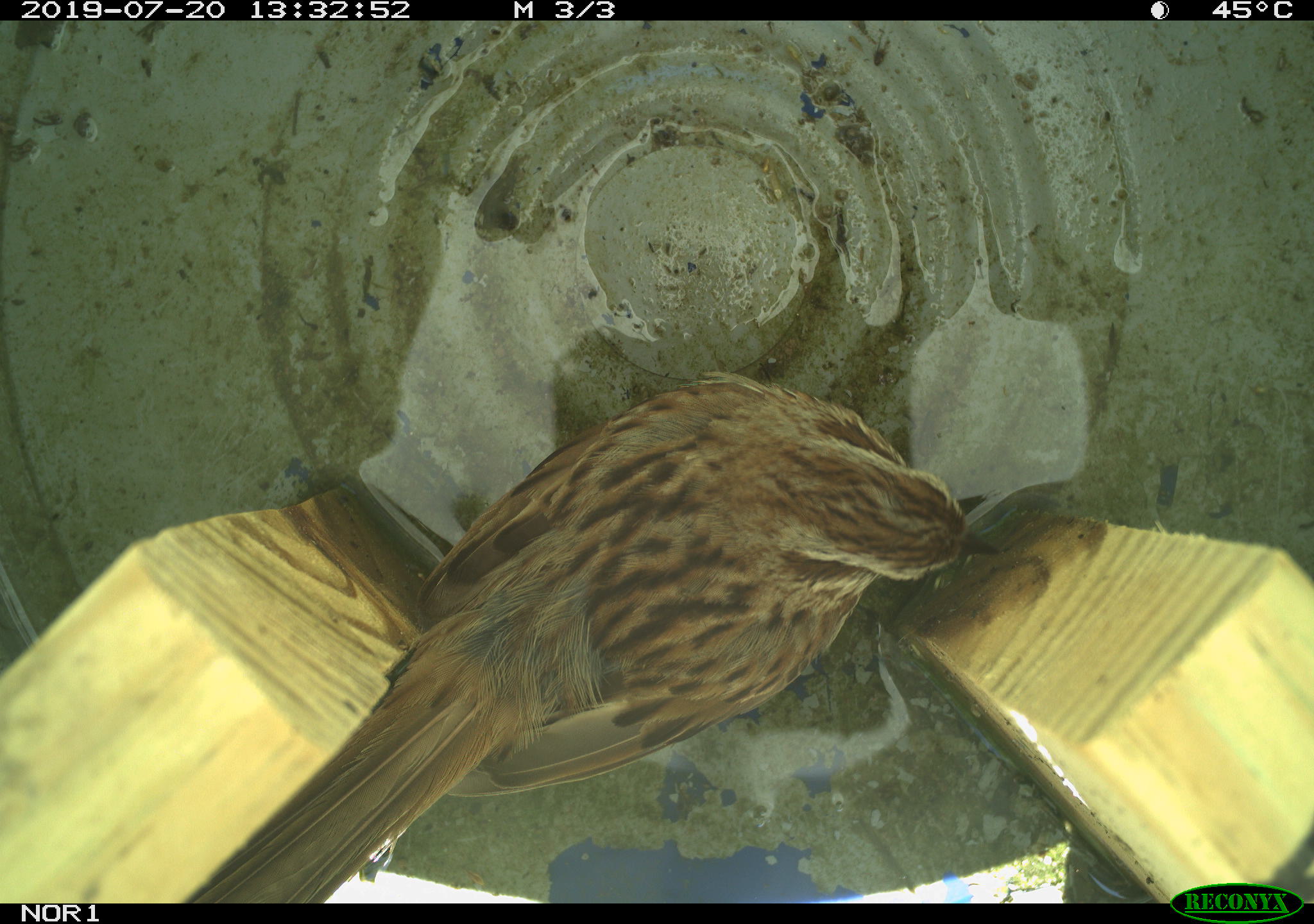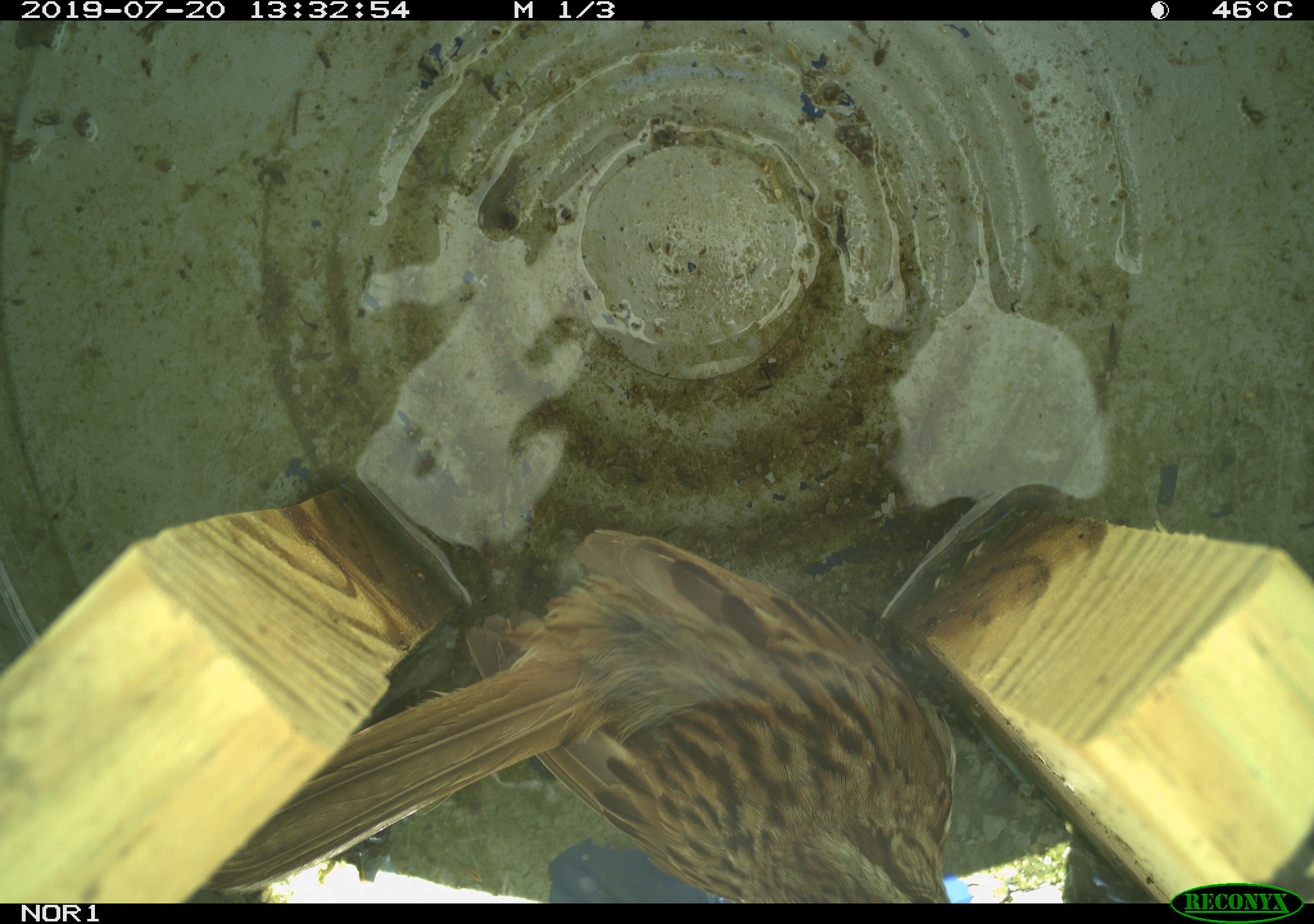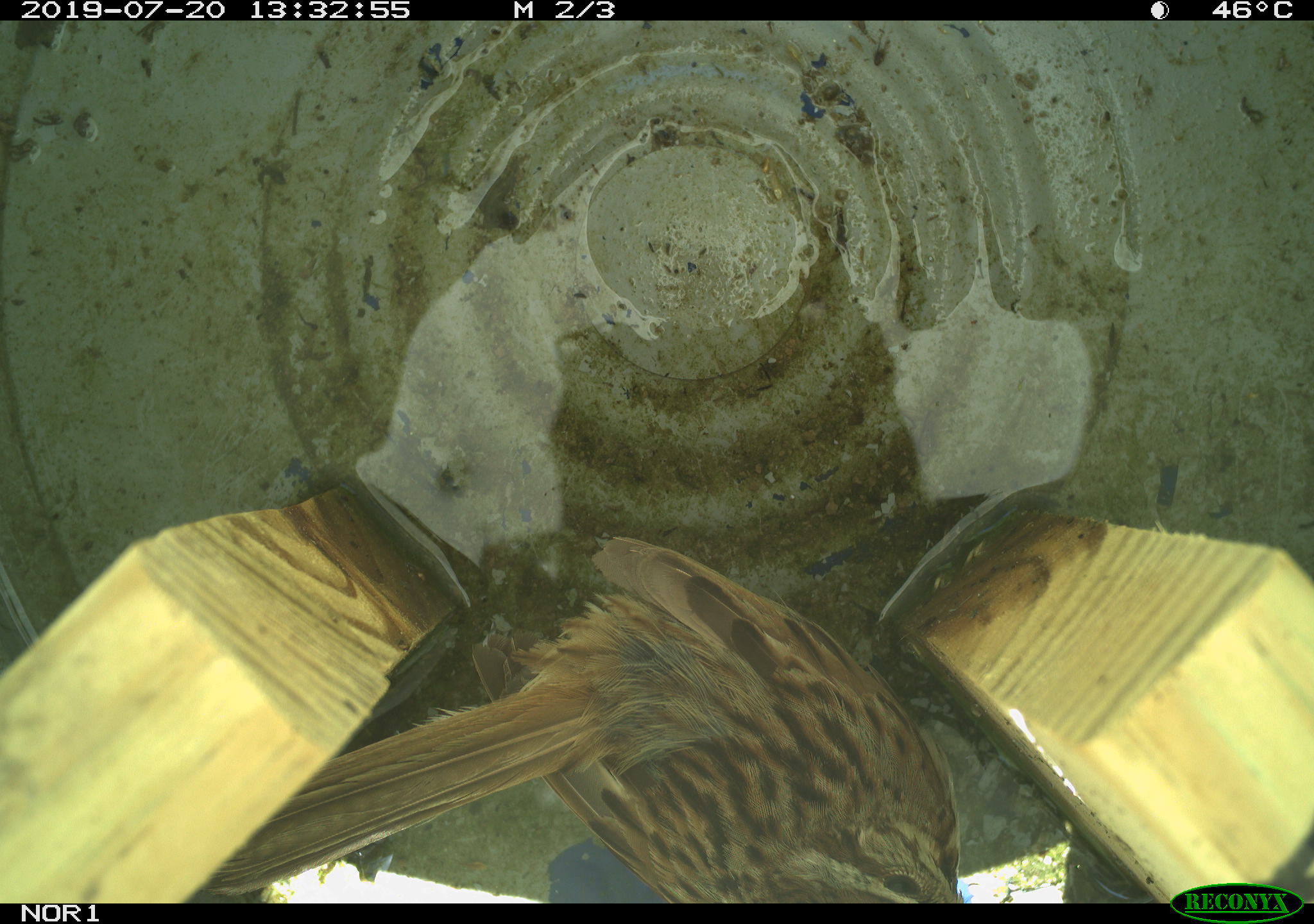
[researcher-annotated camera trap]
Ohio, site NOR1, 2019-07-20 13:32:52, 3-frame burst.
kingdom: Animalia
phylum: Chordata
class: Aves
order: Passeriformes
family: Passerellidae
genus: Melospiza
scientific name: Melospiza melodia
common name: song sparrow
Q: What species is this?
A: Song sparrow (Melospiza melodia).